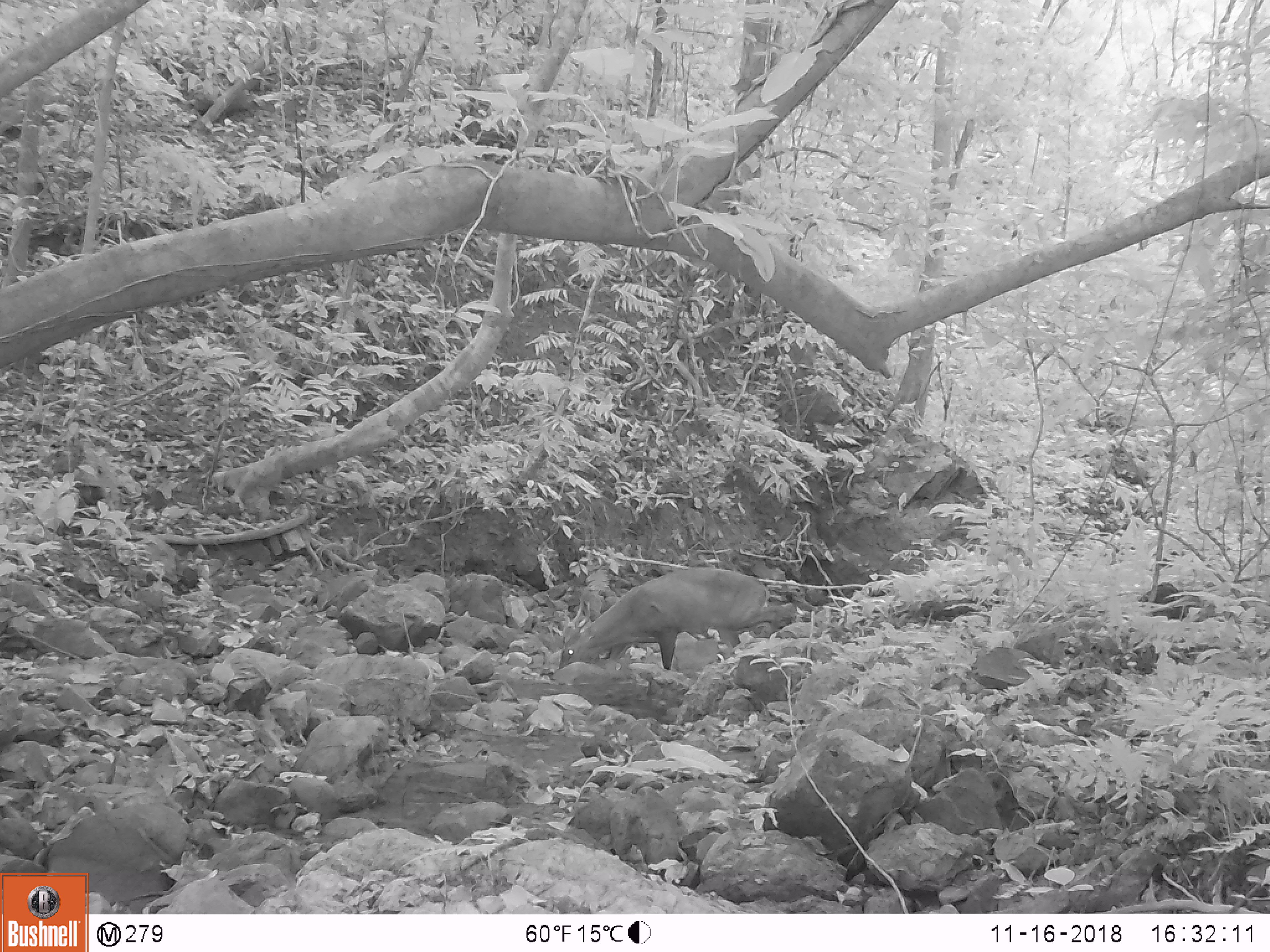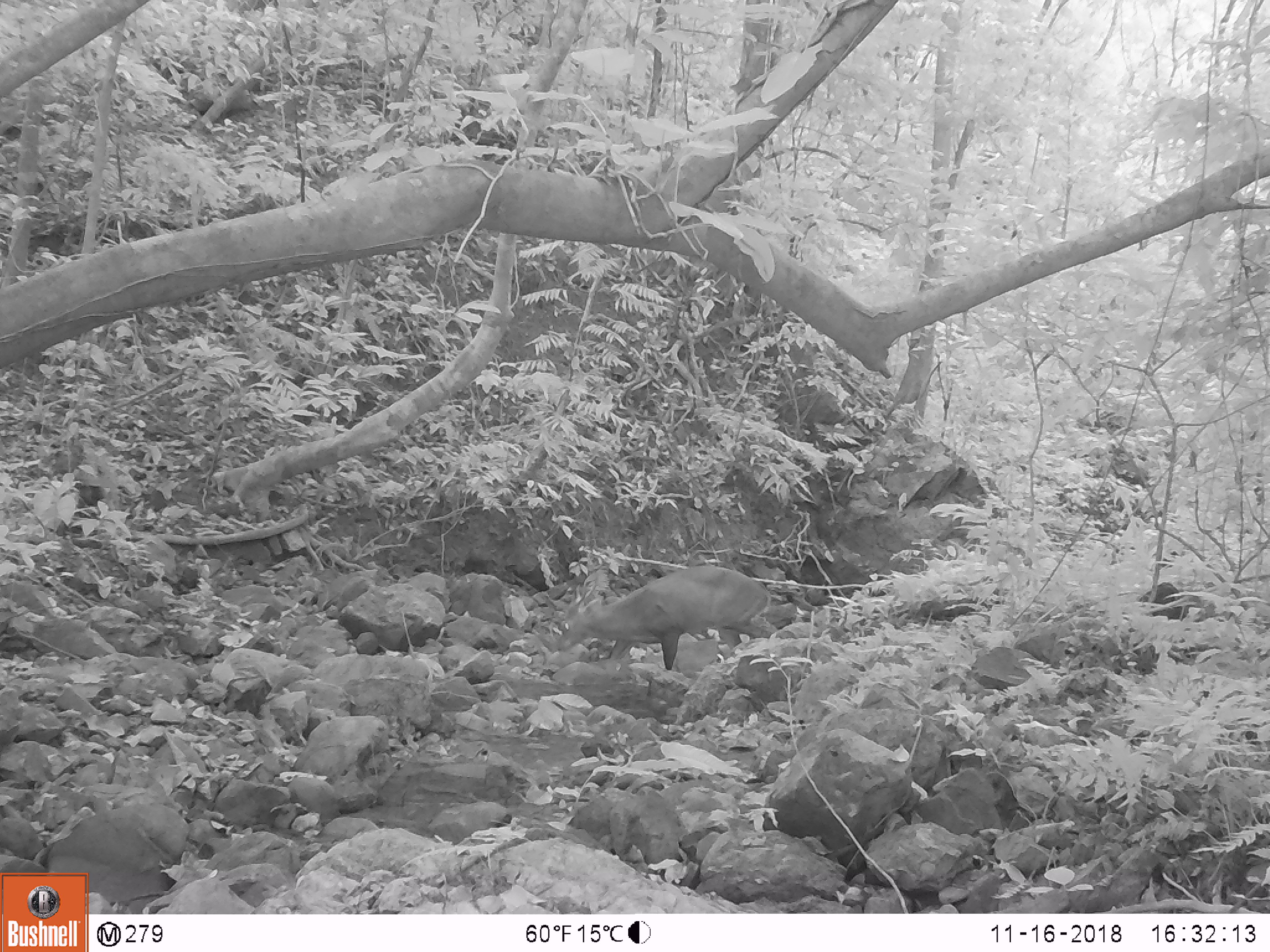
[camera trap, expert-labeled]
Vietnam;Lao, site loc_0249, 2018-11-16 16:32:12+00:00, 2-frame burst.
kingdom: Animalia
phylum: Chordata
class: Mammalia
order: Artiodactyla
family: Cervidae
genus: Muntiacus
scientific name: Muntiacus vuquangensis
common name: large-antlered muntjac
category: large antlered muntjac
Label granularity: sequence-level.